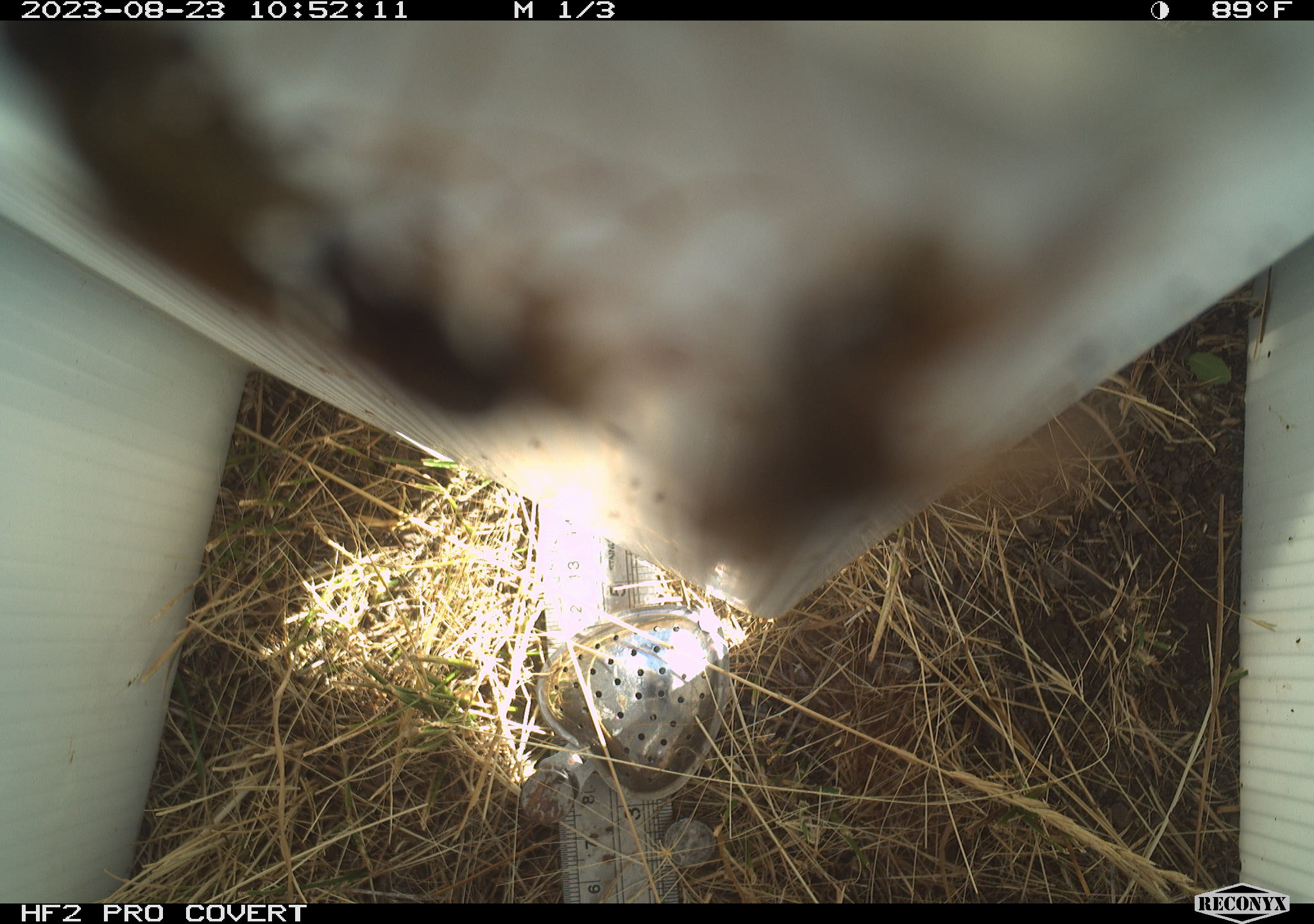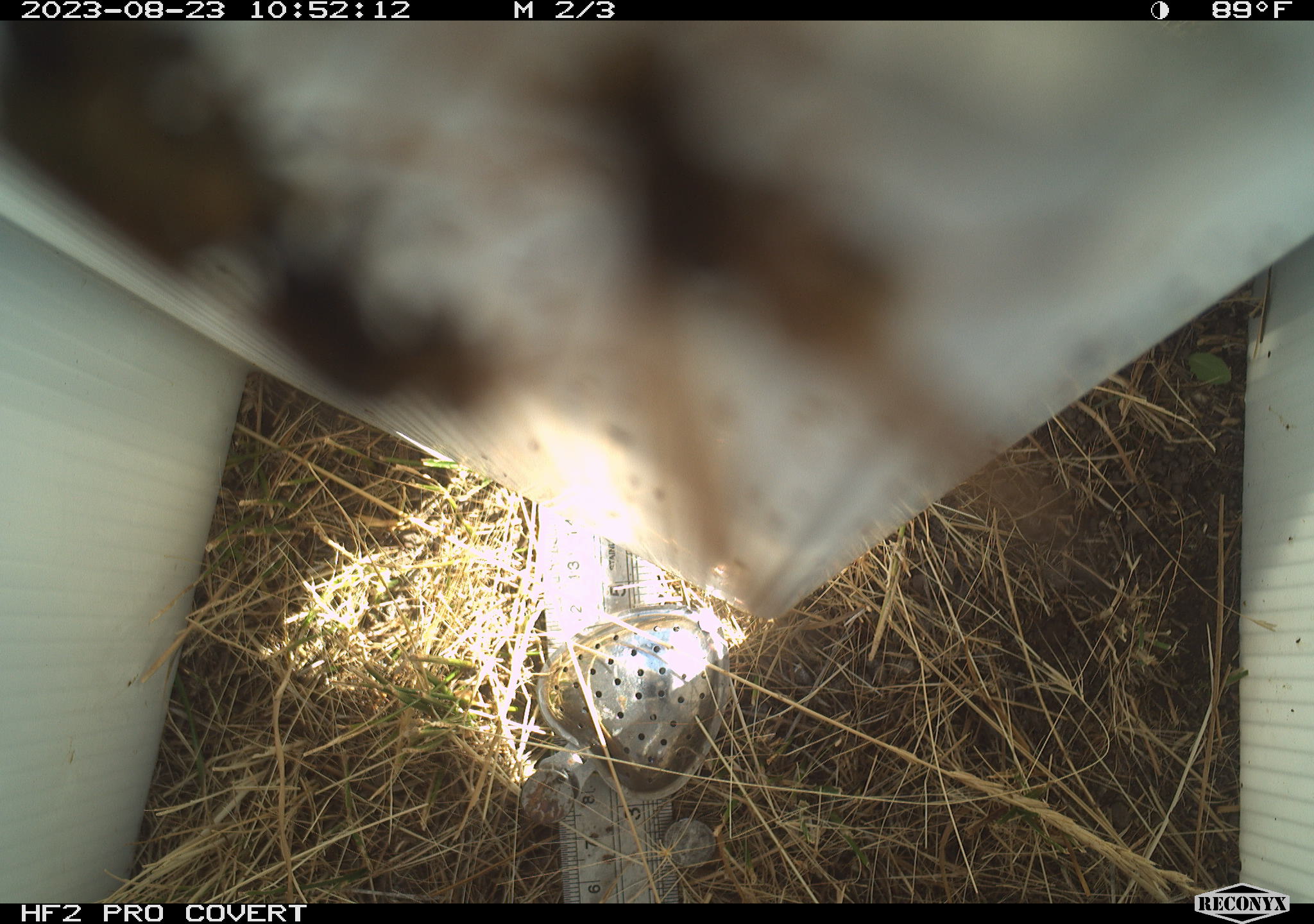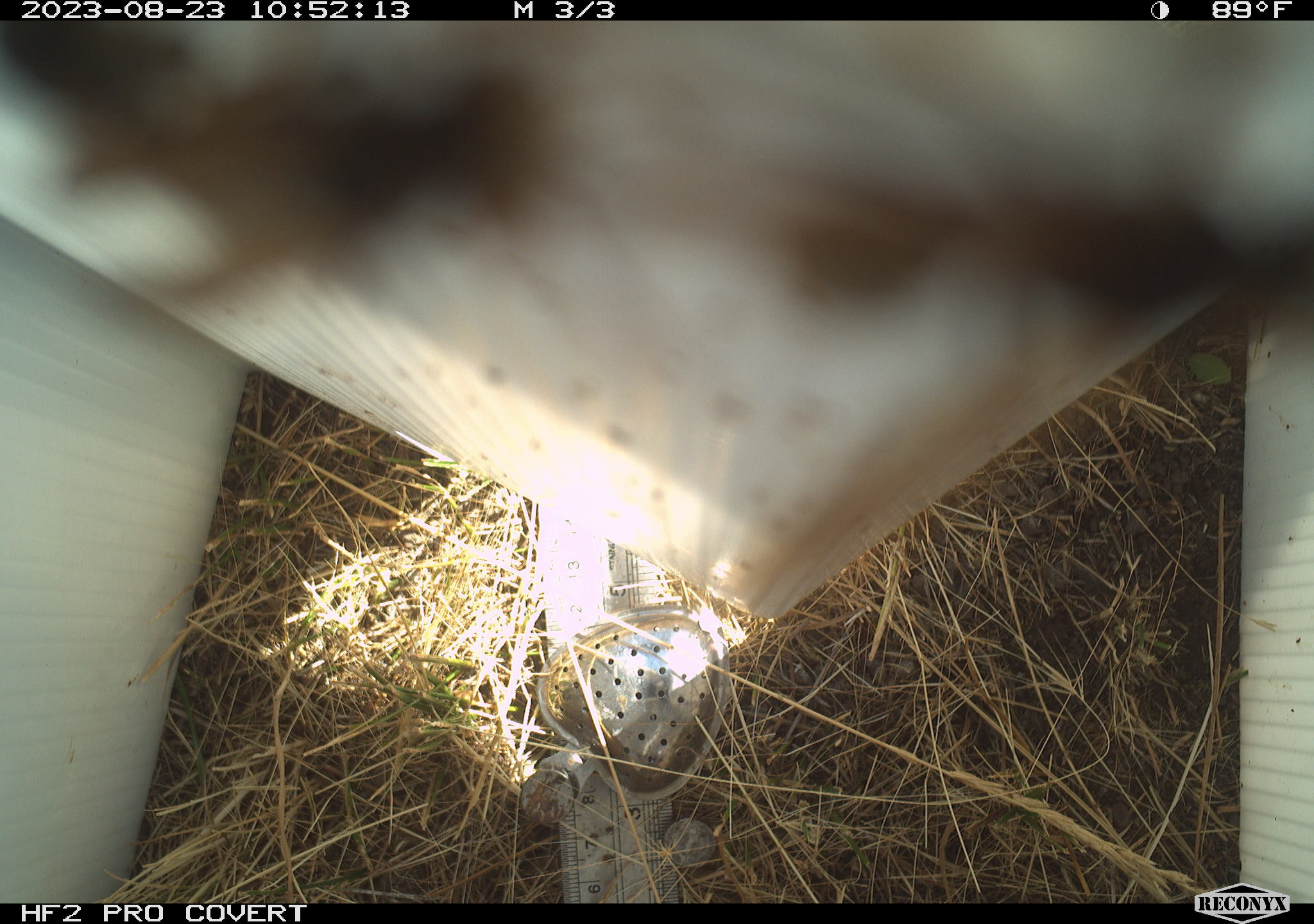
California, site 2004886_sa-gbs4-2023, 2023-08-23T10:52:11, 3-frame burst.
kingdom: Animalia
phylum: Arthropoda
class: Insecta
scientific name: Insecta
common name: insect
Insect (Insecta).